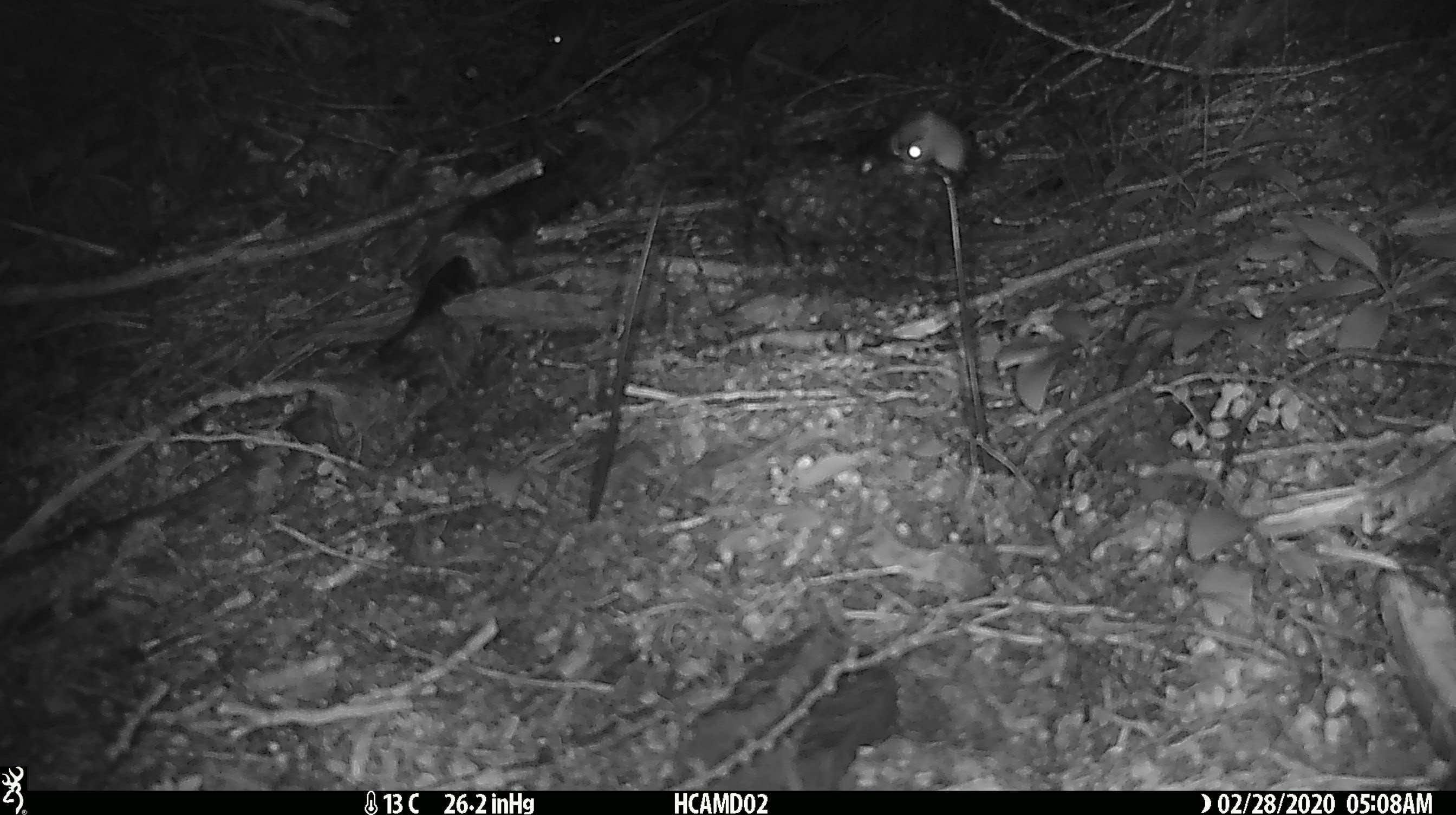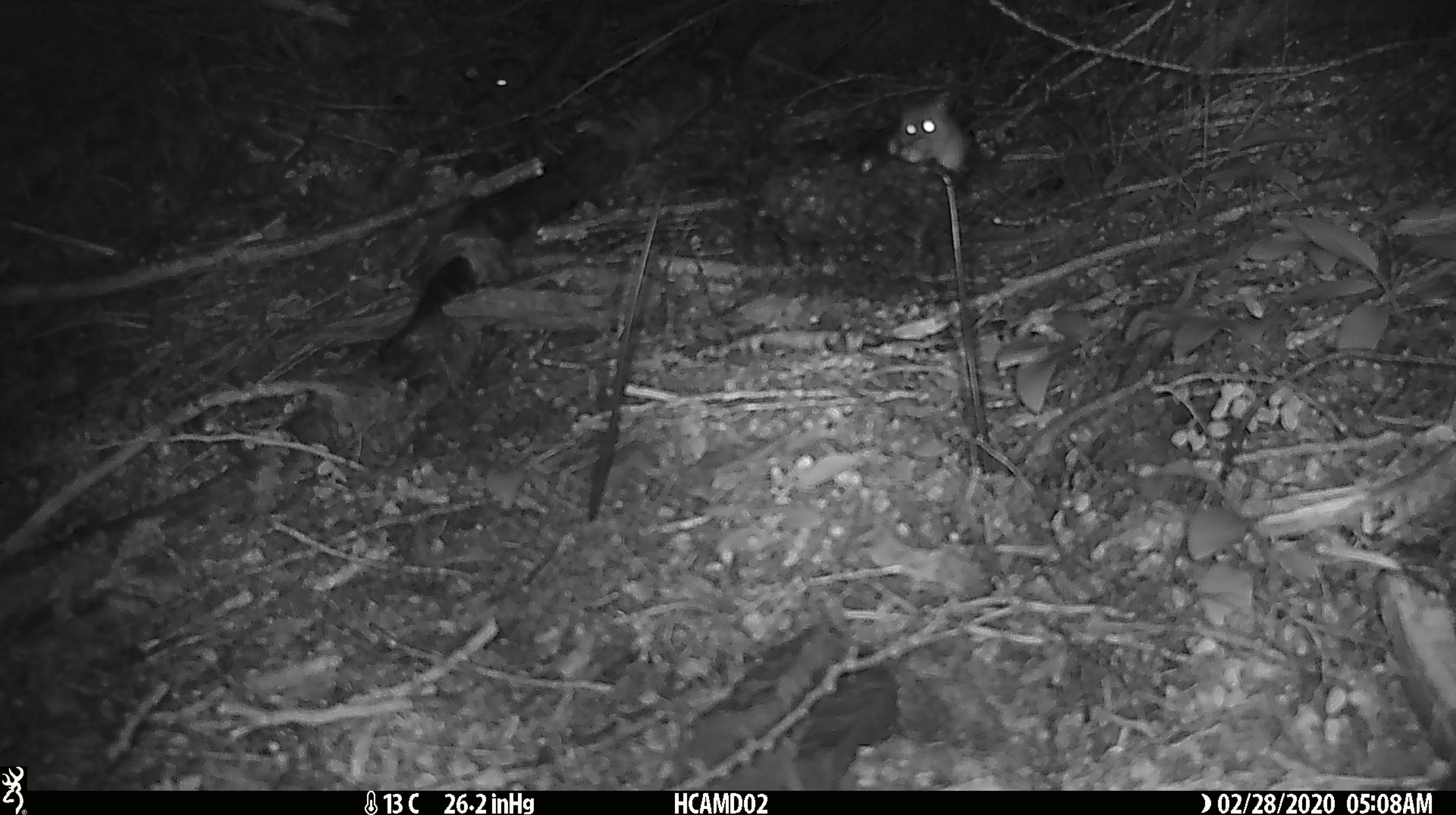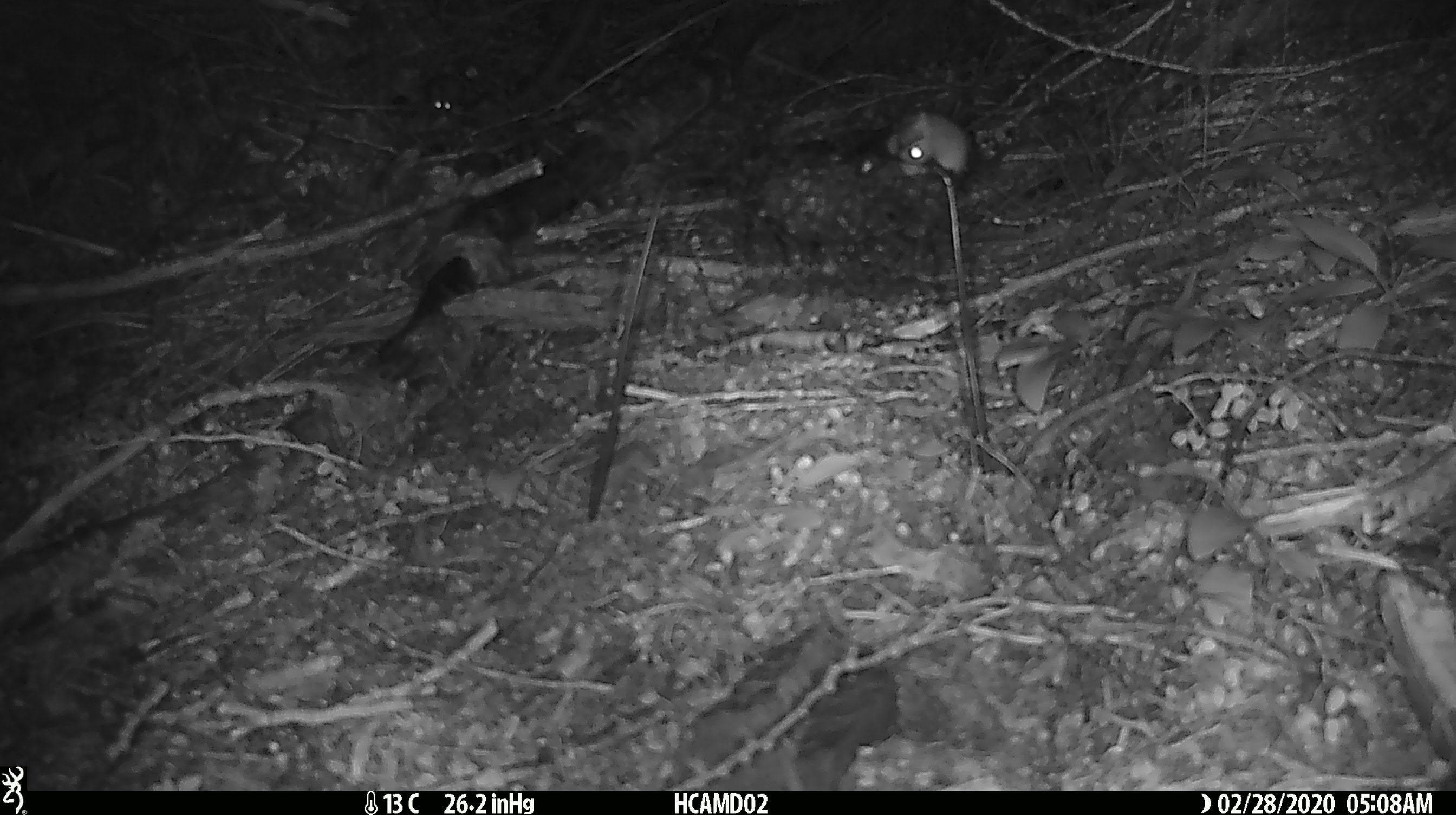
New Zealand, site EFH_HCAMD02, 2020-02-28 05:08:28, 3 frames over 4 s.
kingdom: Animalia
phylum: Chordata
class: Mammalia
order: Rodentia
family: Muridae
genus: Mus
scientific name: Mus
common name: mouse